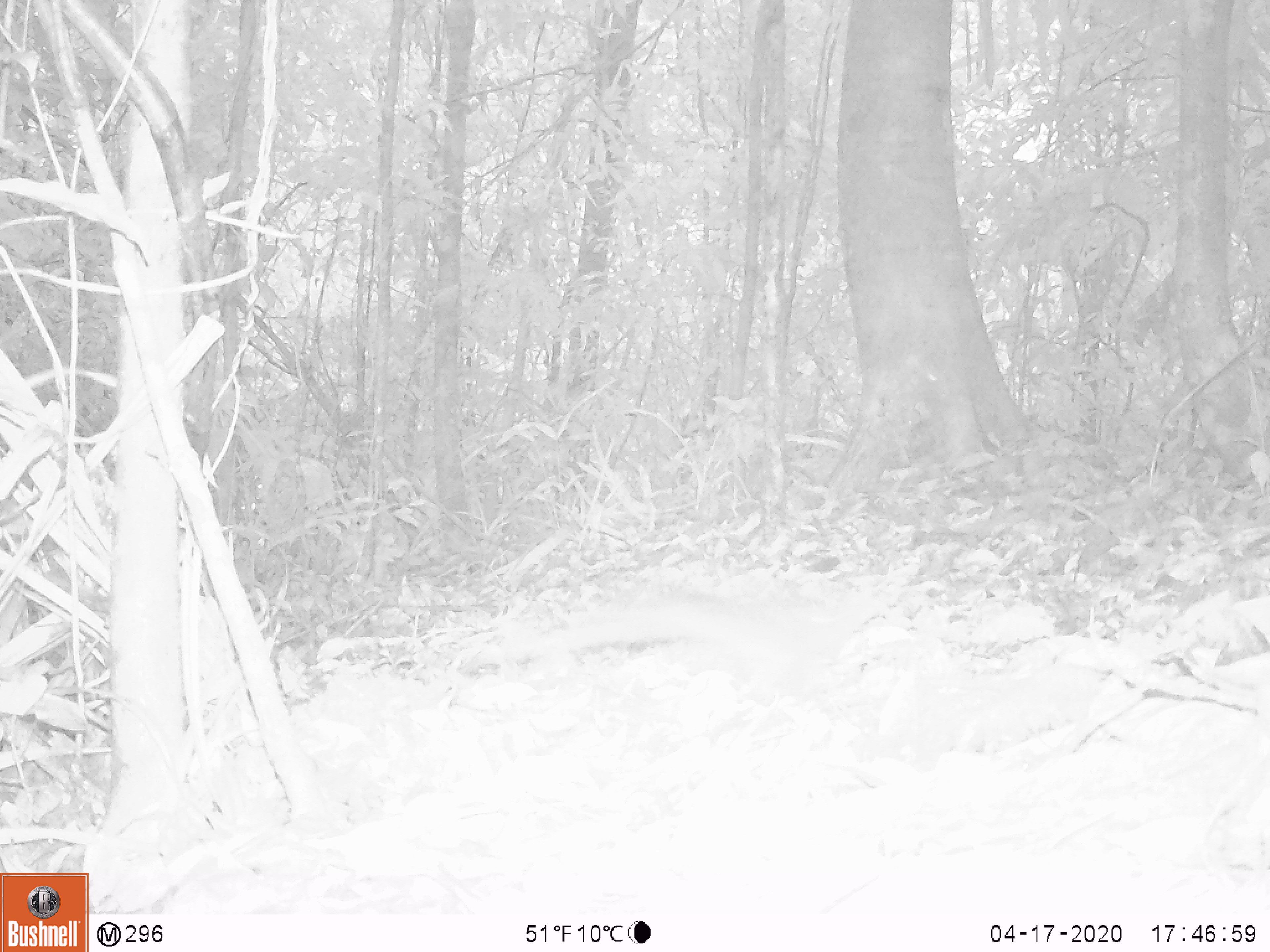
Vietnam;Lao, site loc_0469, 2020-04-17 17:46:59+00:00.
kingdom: Animalia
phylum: Chordata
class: Mammalia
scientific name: Mammalia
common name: mammal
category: unidentified small mammal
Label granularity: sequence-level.